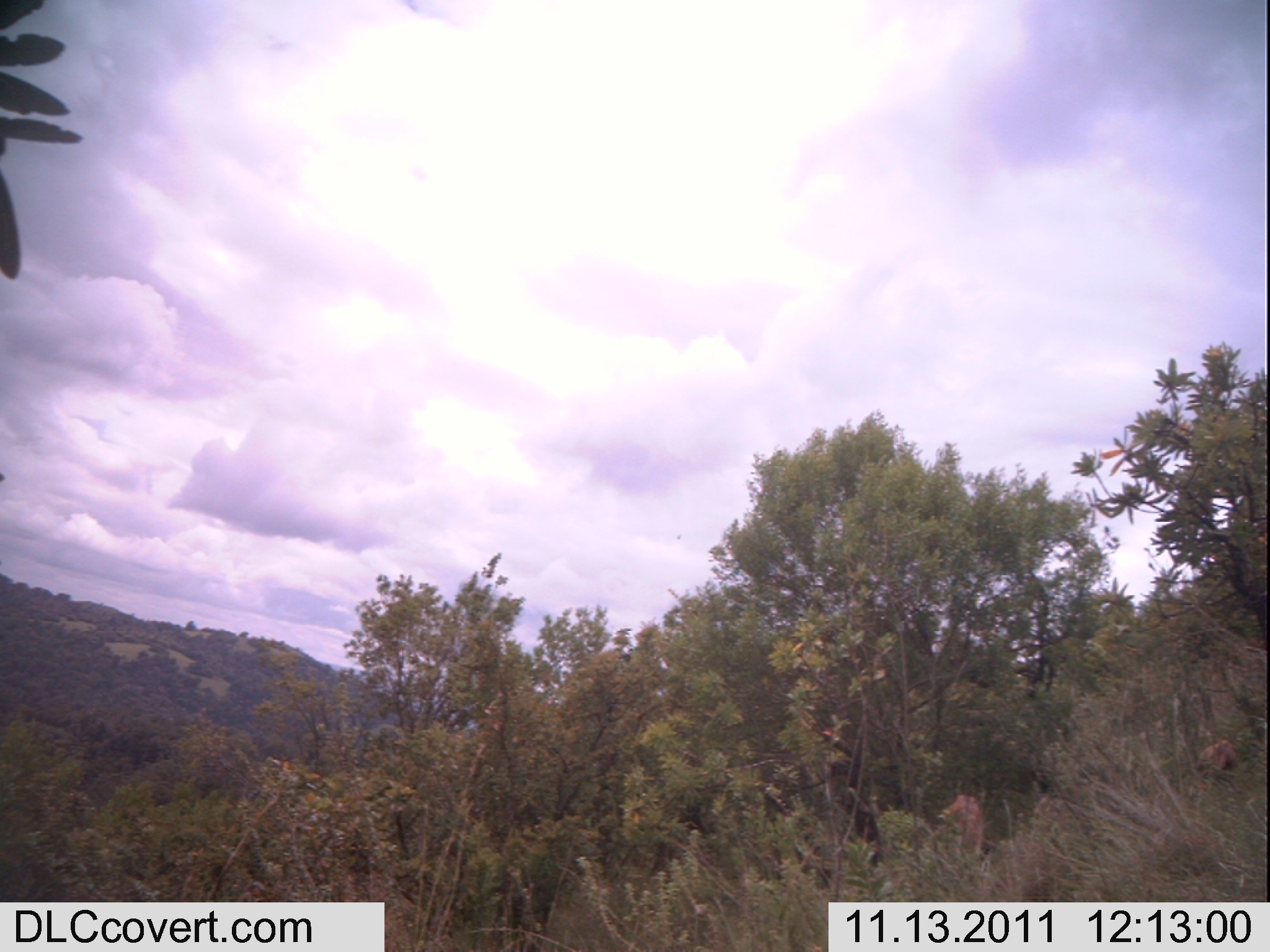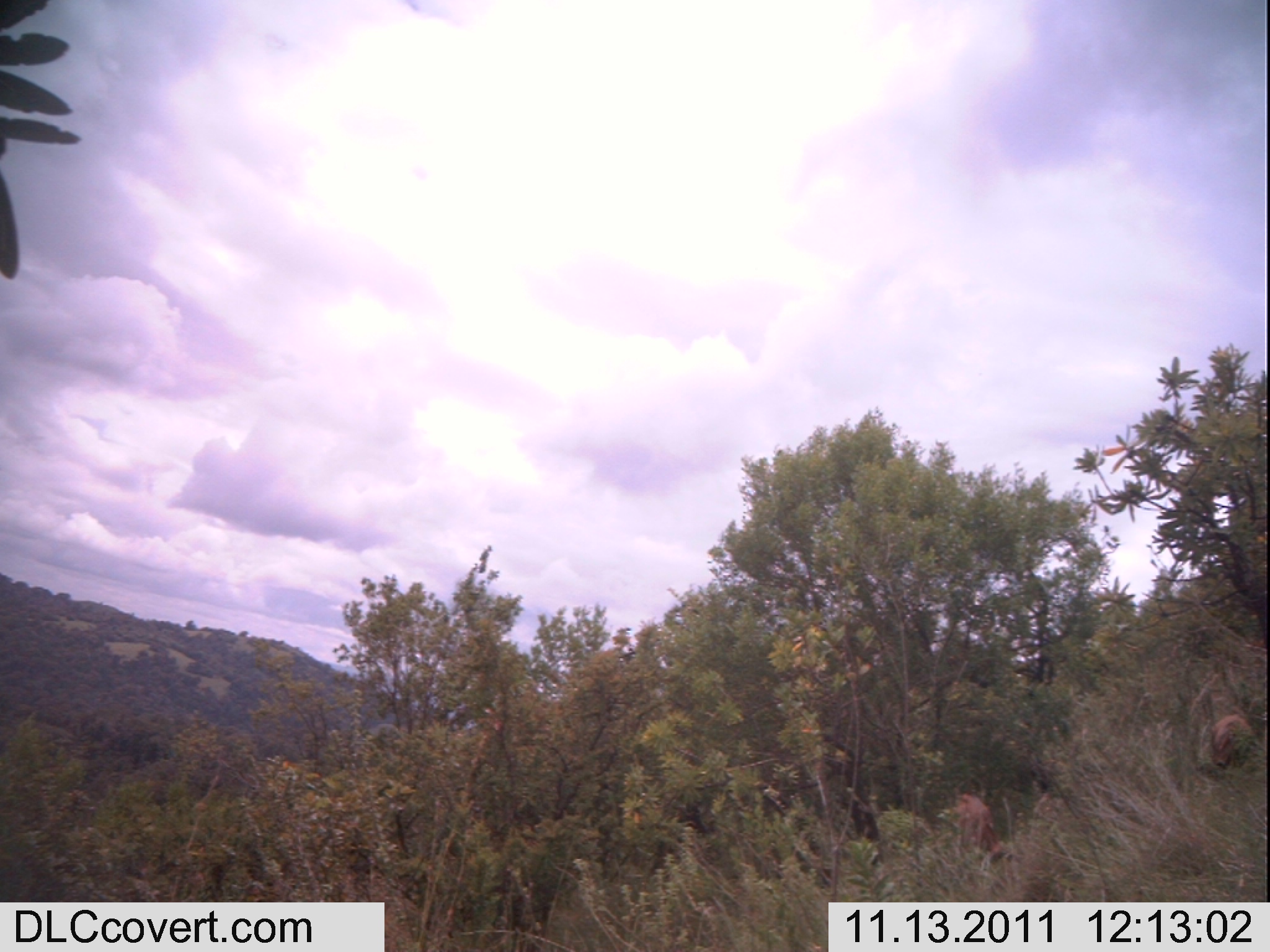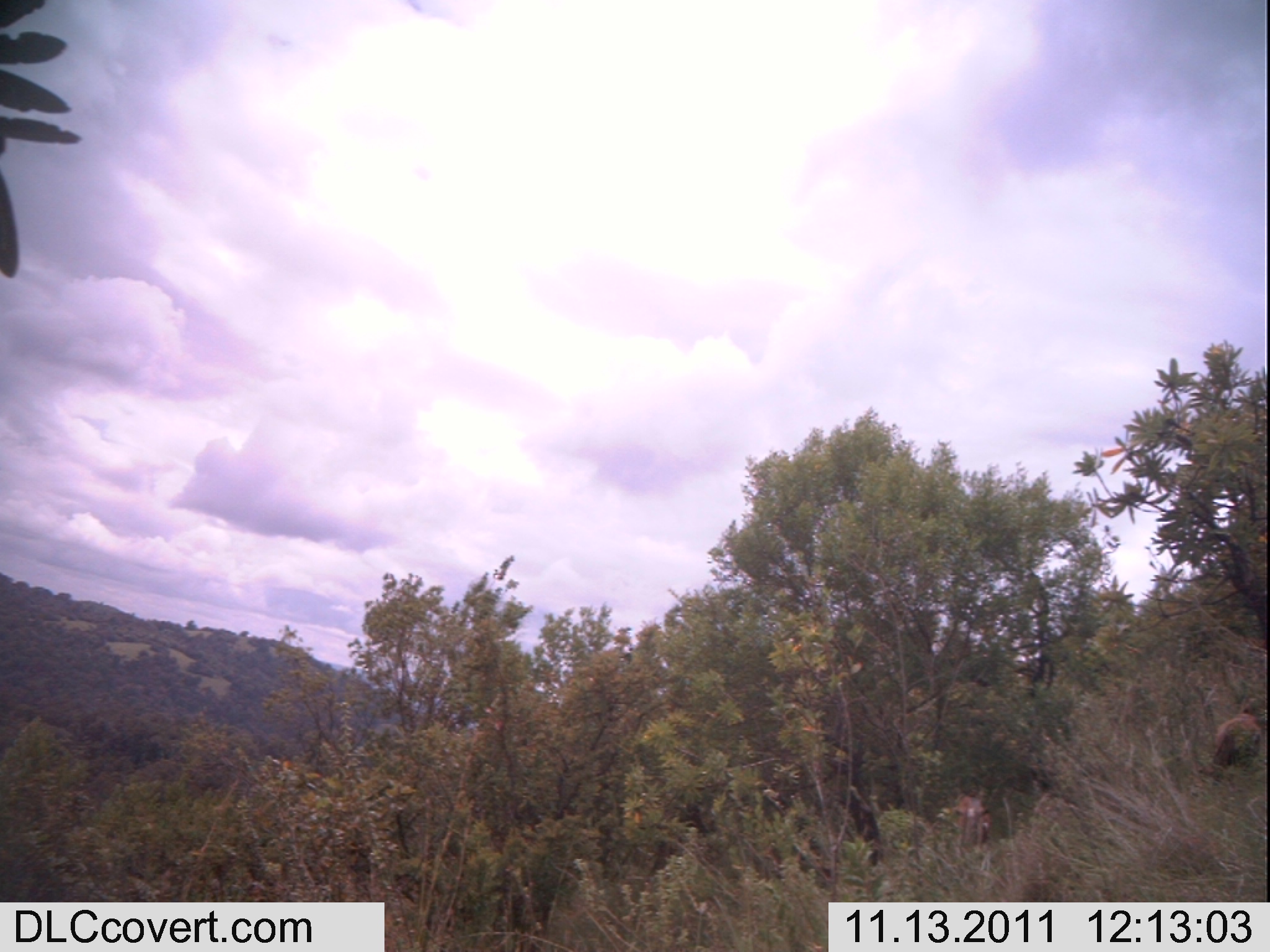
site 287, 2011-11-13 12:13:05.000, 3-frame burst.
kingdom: Animalia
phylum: Chordata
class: Mammalia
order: Artiodactyla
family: Bovidae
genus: Capra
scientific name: Capra aegagrus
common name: wild goat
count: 2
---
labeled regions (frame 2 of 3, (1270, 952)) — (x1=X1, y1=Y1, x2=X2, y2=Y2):
capra aegagrus: (x1=955, y1=791, x2=1013, y2=865); (x1=1209, y1=712, x2=1257, y2=769)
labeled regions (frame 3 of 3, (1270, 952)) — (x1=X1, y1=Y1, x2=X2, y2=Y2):
capra aegagrus: (x1=1197, y1=711, x2=1263, y2=779); (x1=951, y1=793, x2=993, y2=846)